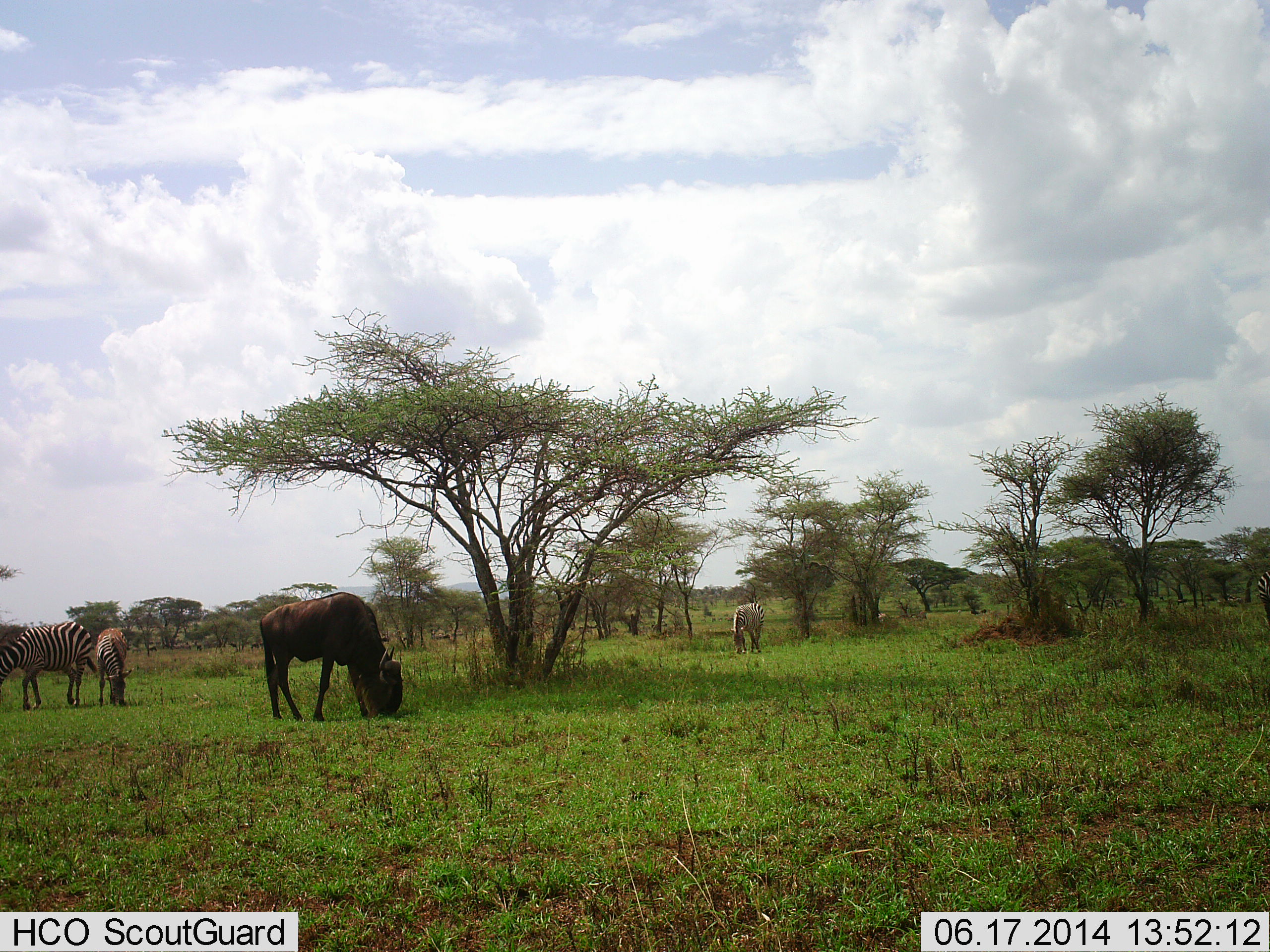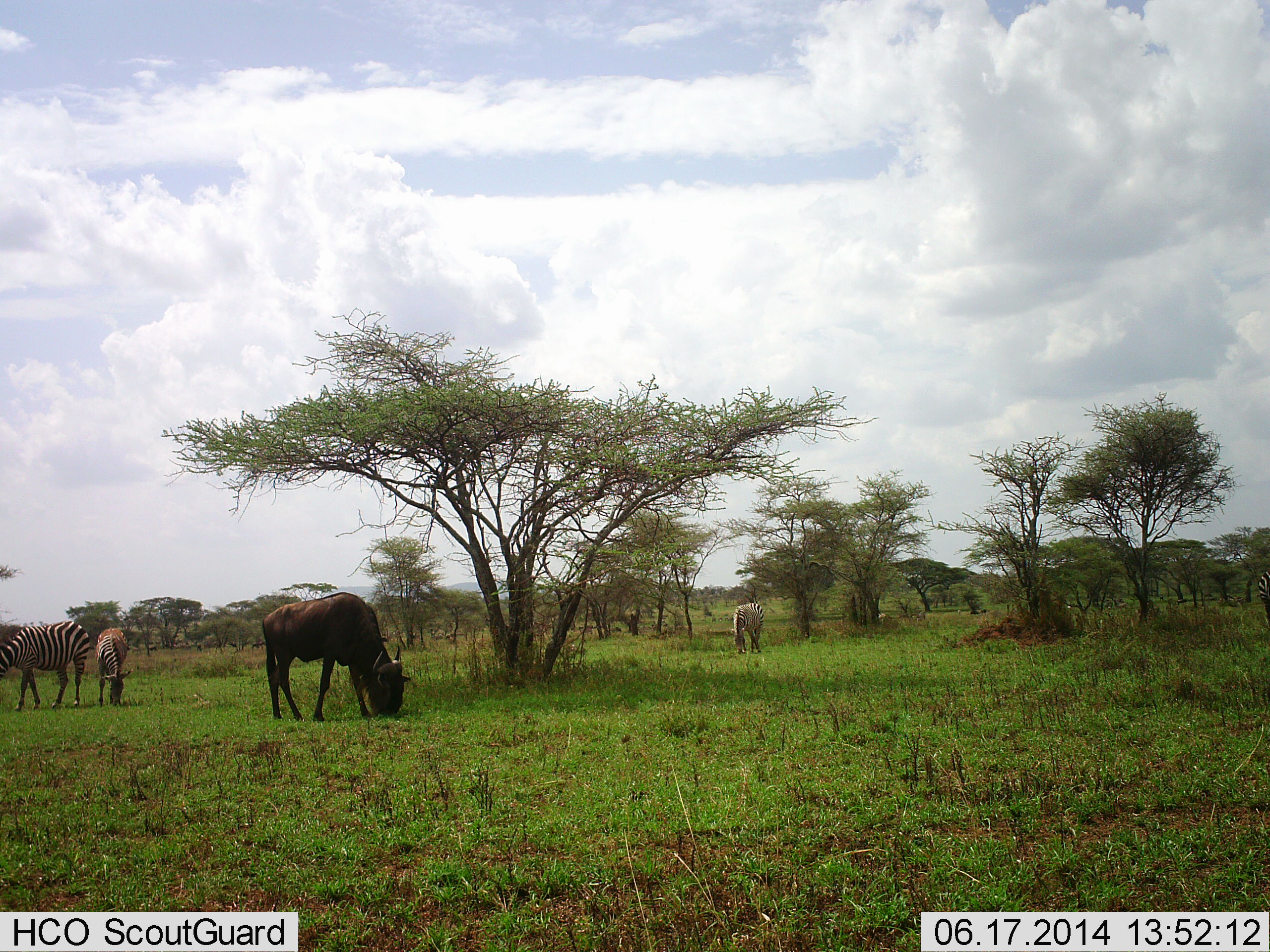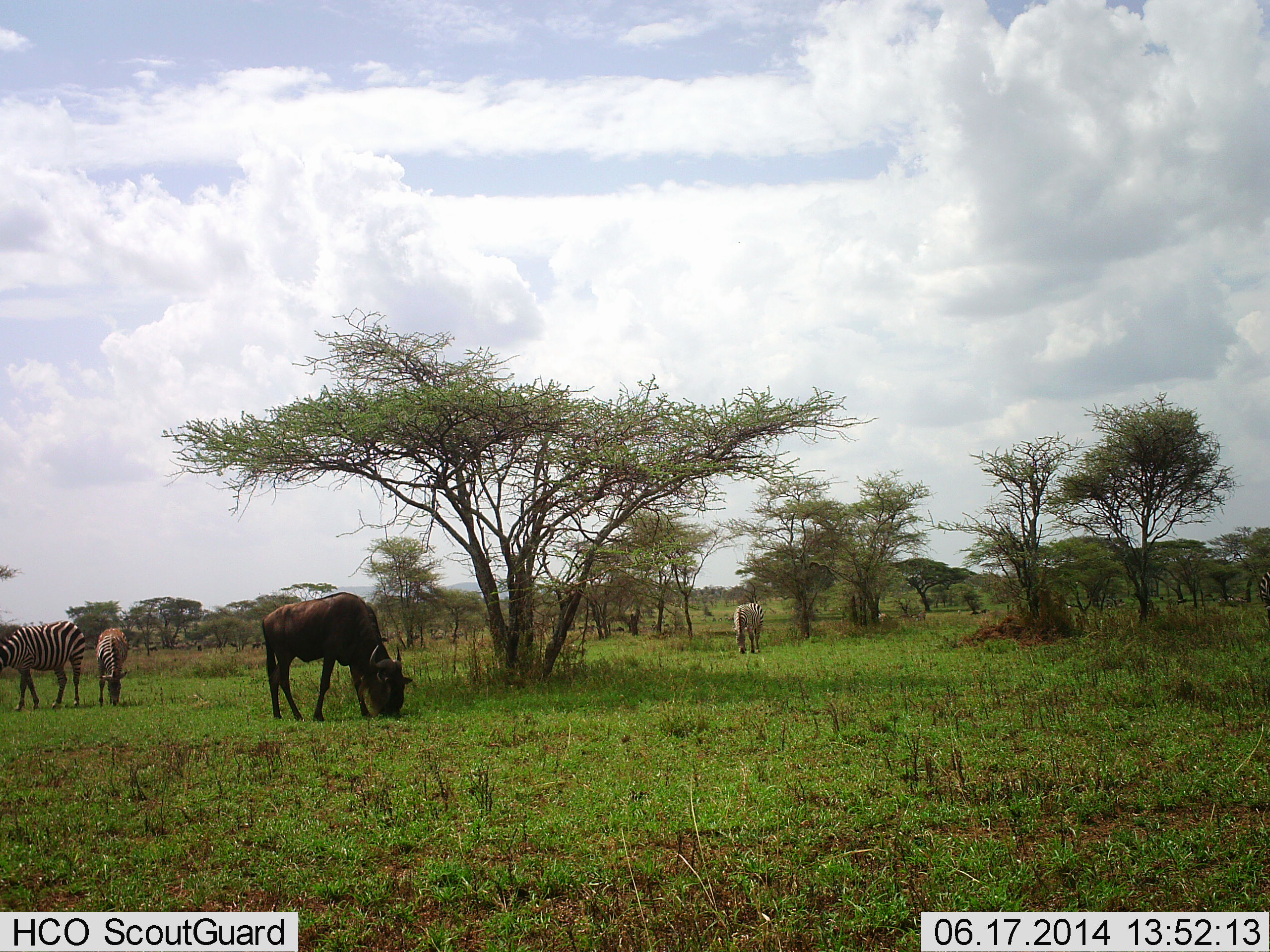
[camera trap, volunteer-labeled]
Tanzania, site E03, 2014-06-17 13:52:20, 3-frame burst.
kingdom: Animalia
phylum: Chordata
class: Mammalia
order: Artiodactyla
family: Bovidae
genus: Connochaetes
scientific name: Connochaetes taurinus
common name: blue wildebeest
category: wildebeest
Wildebeest (blue wildebeest) (Connochaetes taurinus), count 1. Behavior (volunteer vote fractions): standing 10%, resting 0%, moving 0%, interacting 0%. Young present (vote fraction): 0%. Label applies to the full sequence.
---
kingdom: Animalia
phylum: Chordata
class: Mammalia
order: Perissodactyla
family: Equidae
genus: Equus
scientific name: Equus quagga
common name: plains zebra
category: zebra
Zebra (plains zebra) (Equus quagga), count 3. Behavior (volunteer vote fractions): standing 17%, resting 0%, moving 8%, interacting 0%. Young present (vote fraction): 0%. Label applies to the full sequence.